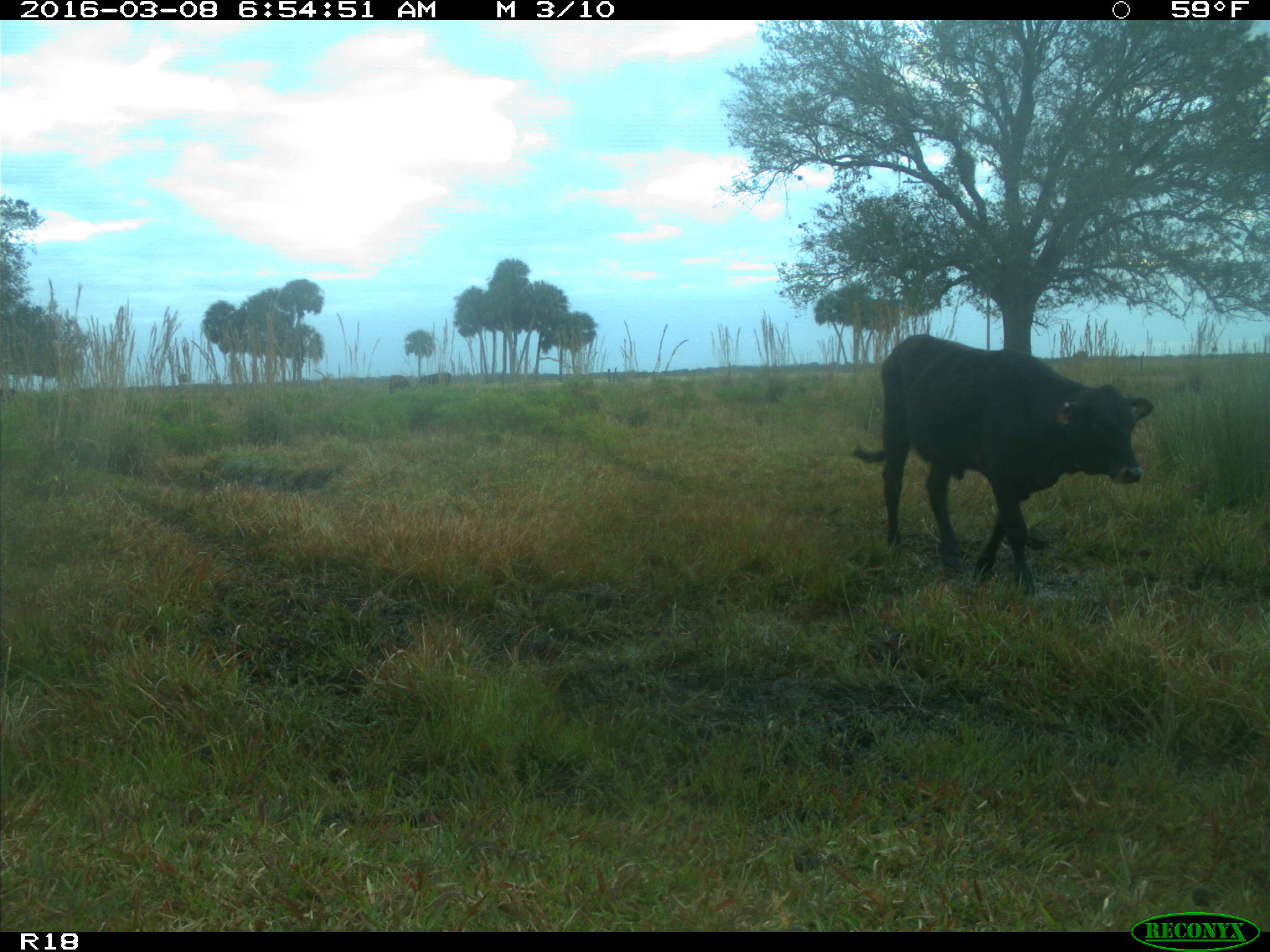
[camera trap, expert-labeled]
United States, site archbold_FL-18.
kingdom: Animalia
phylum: Chordata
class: Mammalia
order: Artiodactyla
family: Bovidae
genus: Bos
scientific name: Bos taurus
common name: domestic cow